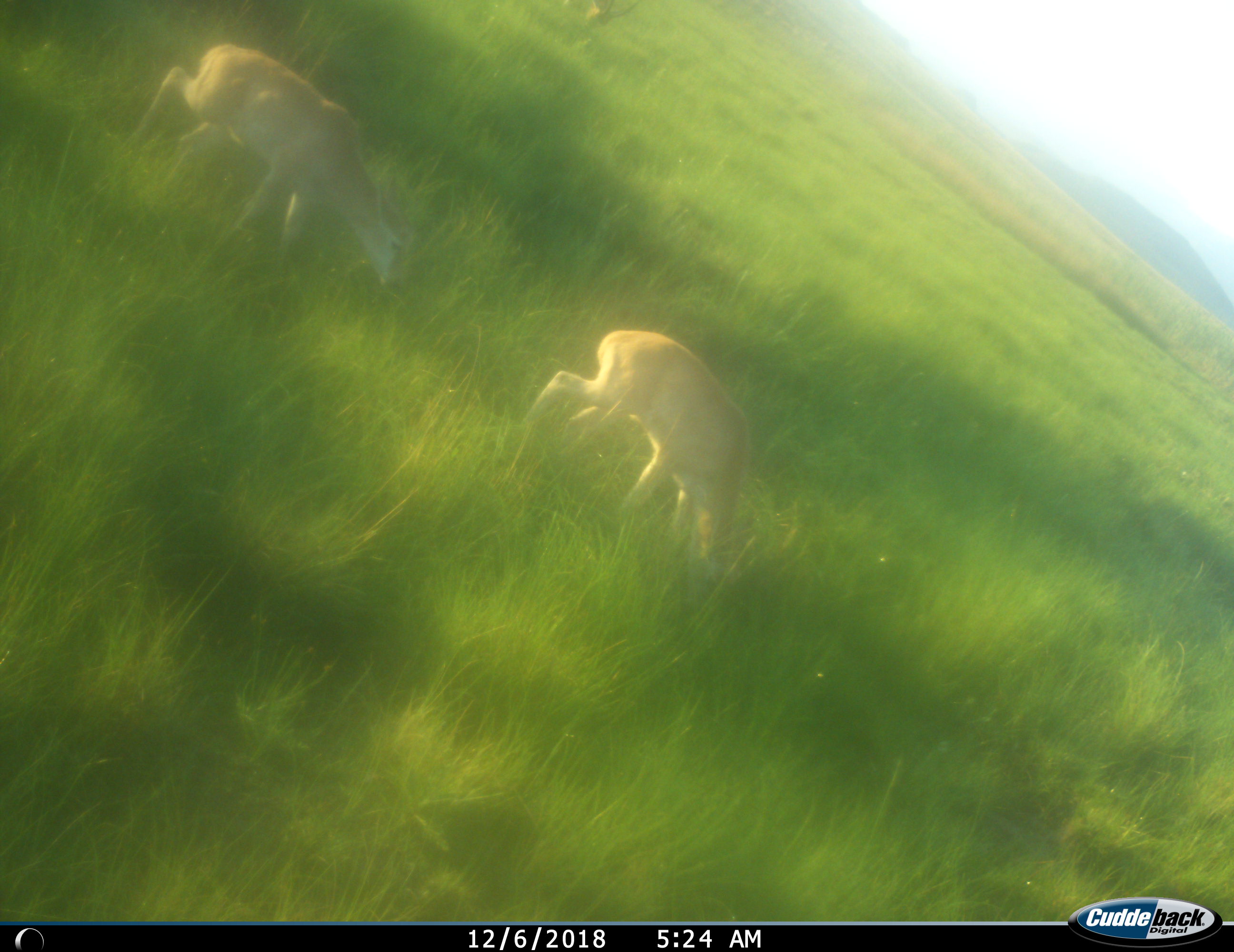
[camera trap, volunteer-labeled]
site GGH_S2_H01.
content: unidentified animal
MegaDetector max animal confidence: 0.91